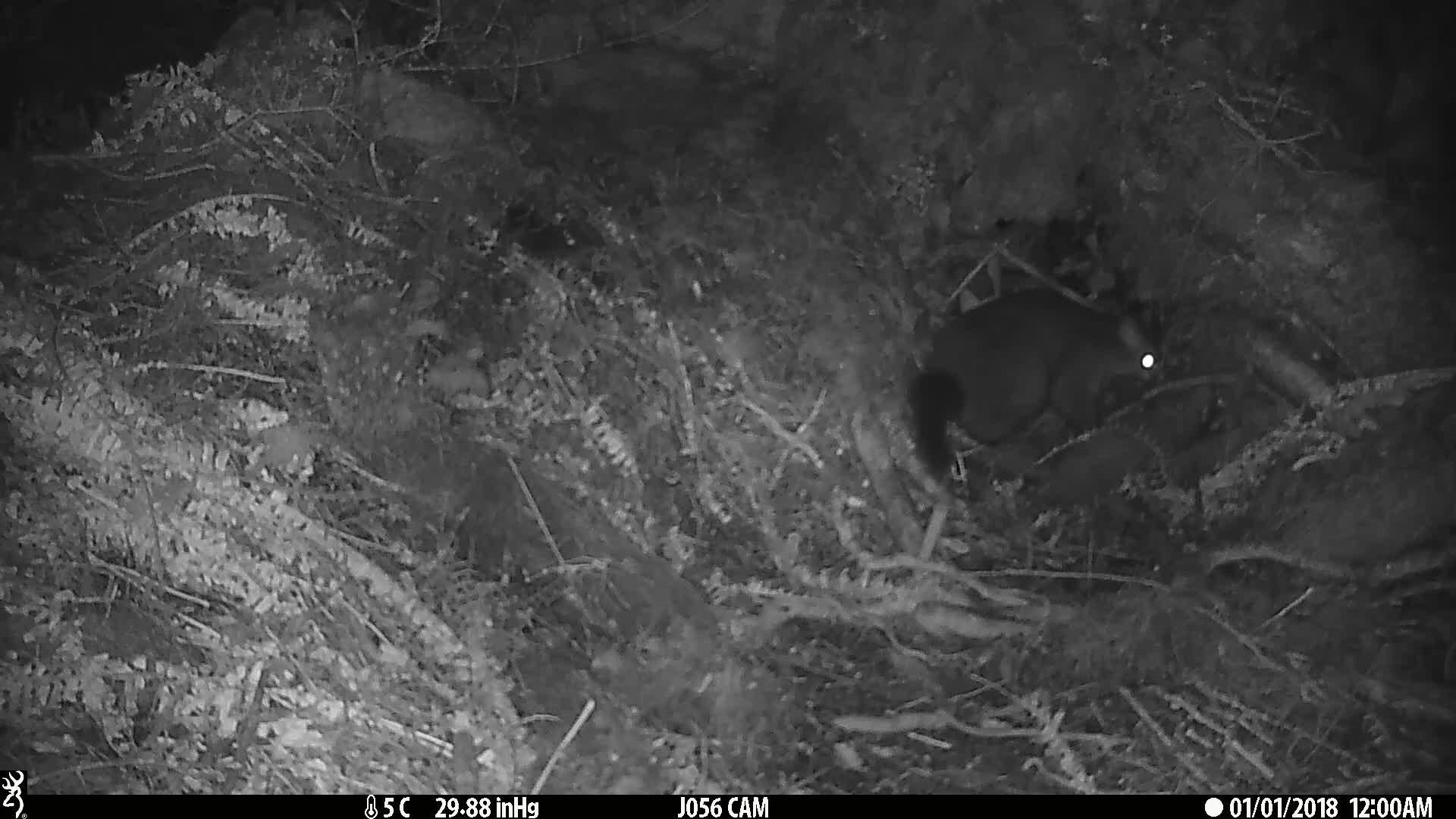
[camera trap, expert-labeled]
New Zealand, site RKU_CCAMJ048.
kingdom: Animalia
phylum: Chordata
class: Mammalia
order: Diprotodontia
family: Phalangeridae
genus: Trichosurus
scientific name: Trichosurus vulpecula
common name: common brushtail possum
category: possum